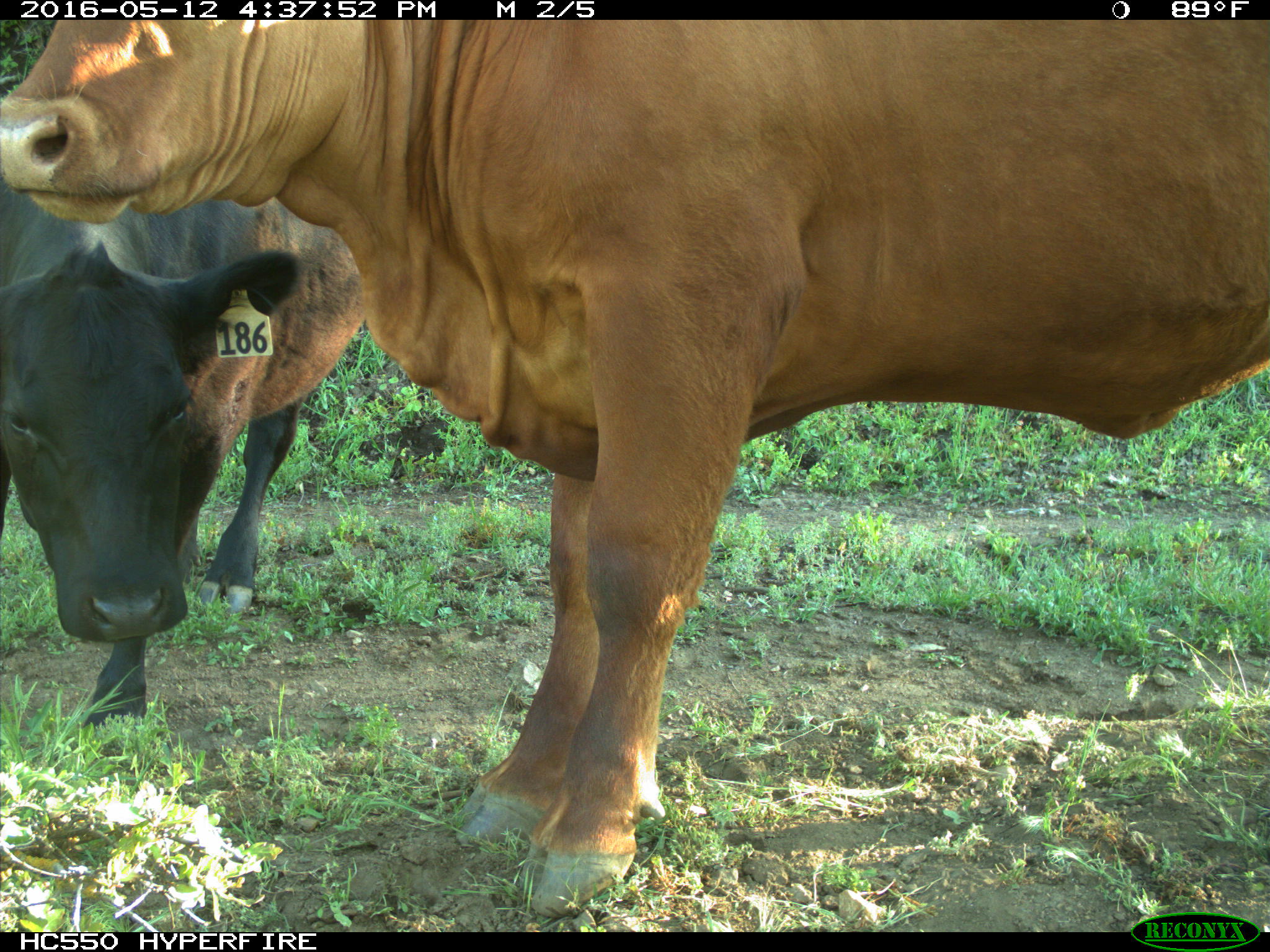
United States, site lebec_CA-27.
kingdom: Animalia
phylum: Chordata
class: Mammalia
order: Artiodactyla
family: Bovidae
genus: Bos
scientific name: Bos taurus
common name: domestic cow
Bos taurus (domestic cow).